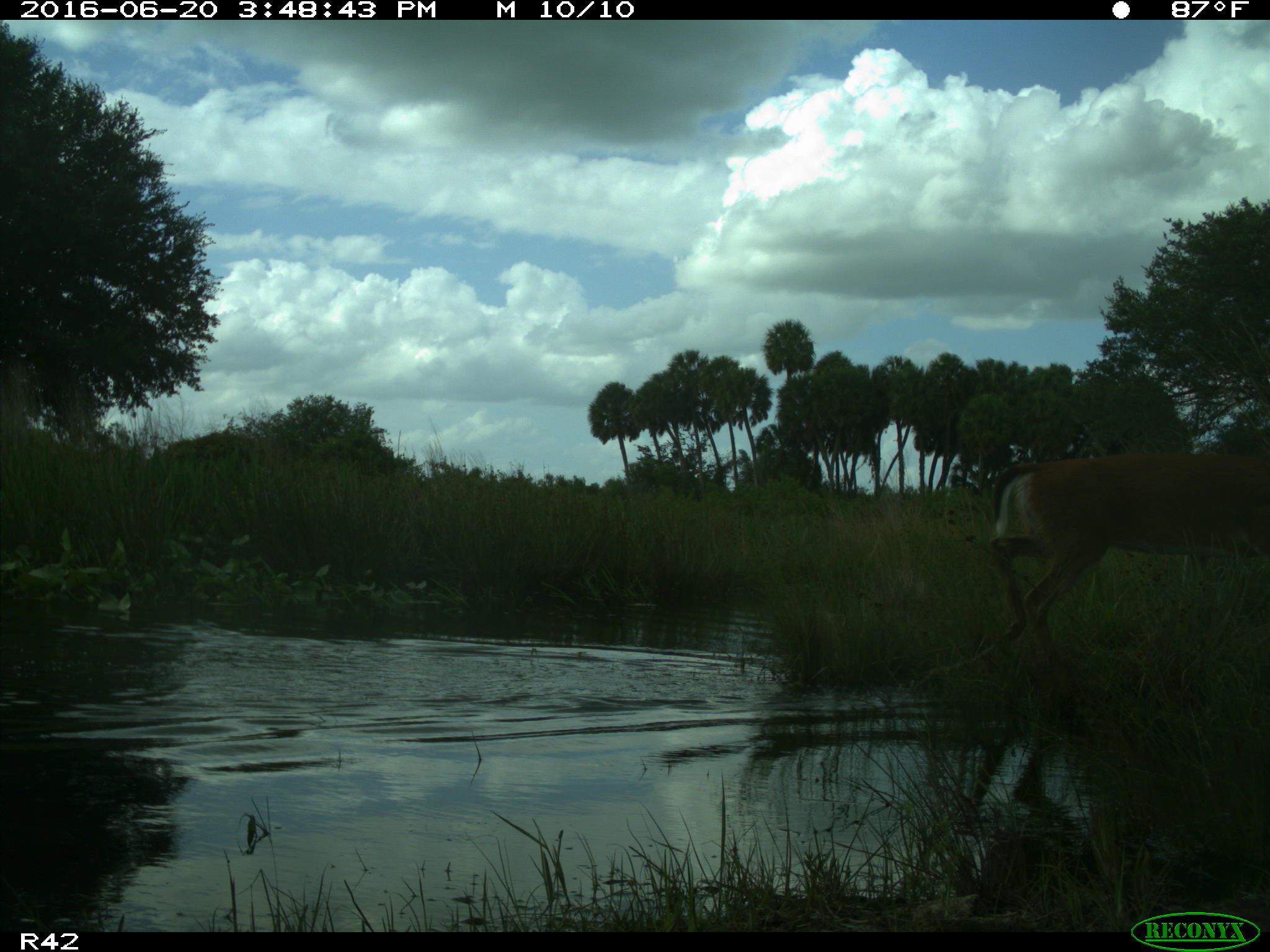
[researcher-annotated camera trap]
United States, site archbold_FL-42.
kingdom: Animalia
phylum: Chordata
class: Mammalia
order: Artiodactyla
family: Cervidae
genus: Odocoileus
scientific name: Odocoileus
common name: deer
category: unidentified deer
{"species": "unidentified deer (deer) (Odocoileus)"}